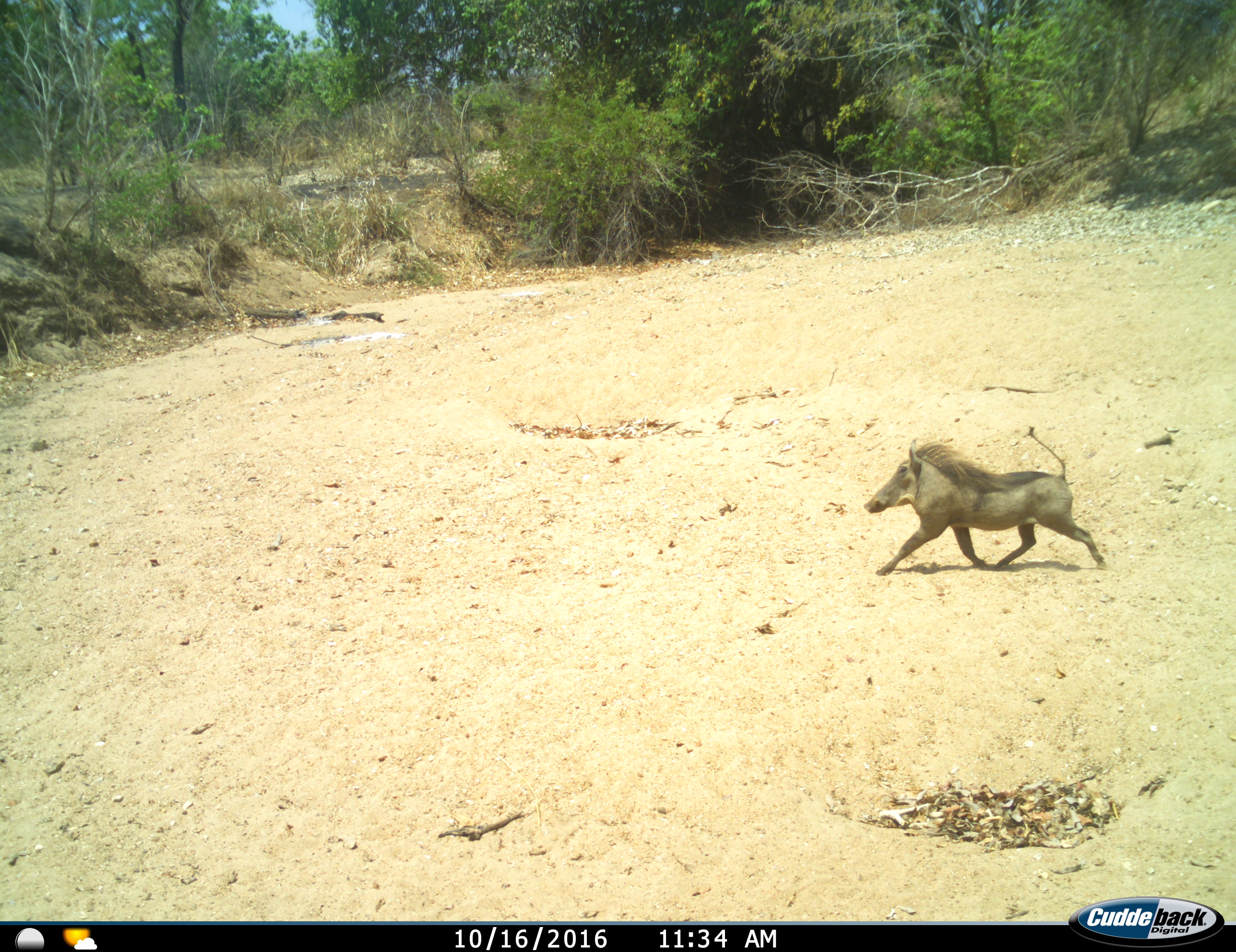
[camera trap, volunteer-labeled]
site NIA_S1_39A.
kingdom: Animalia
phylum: Chordata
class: Mammalia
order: Artiodactyla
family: Suidae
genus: Phacochoerus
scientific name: Phacochoerus africanus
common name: warthog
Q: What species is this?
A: Warthog (Phacochoerus africanus).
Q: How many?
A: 1.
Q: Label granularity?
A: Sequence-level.